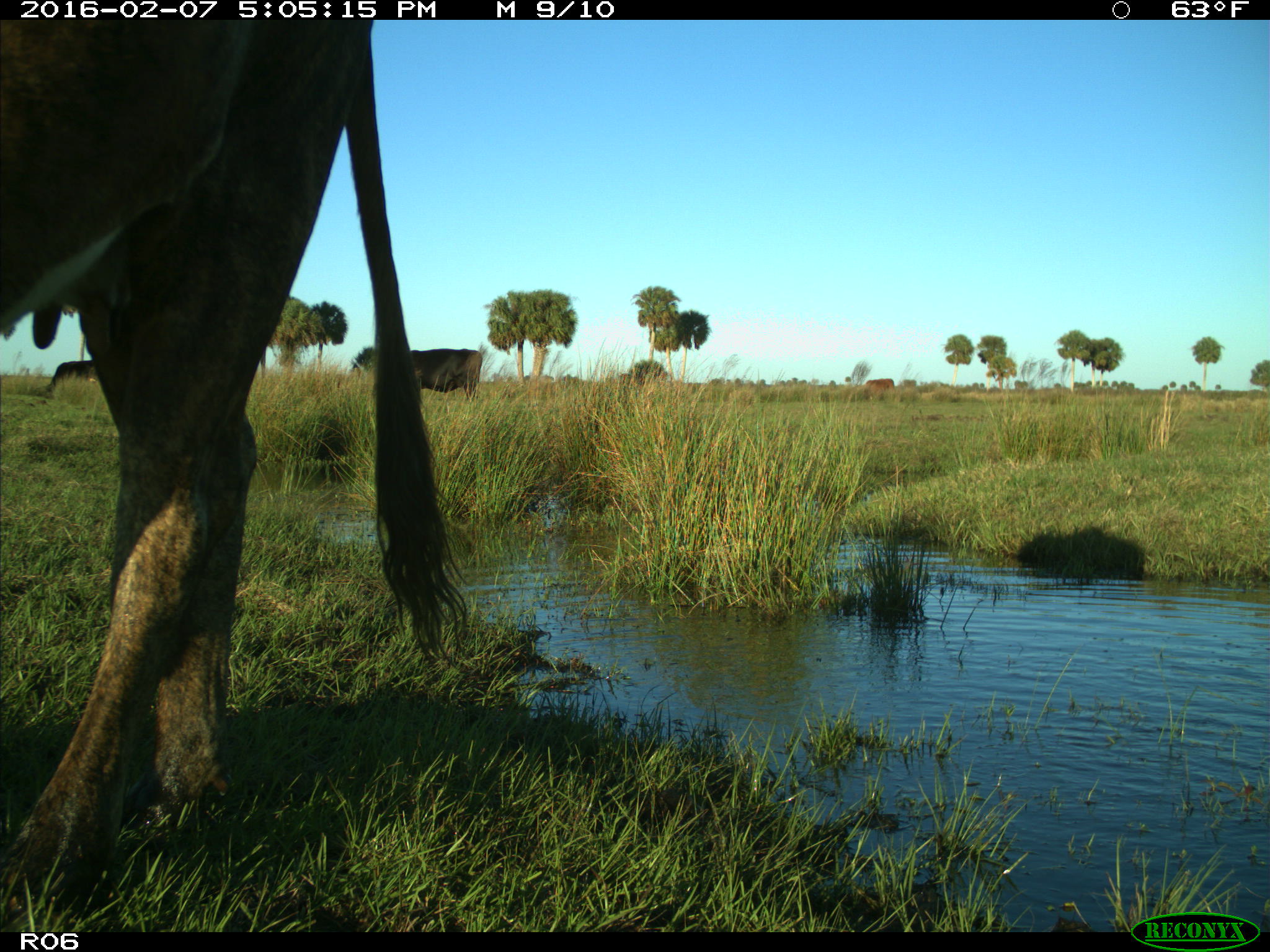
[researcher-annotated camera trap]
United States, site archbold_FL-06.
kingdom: Animalia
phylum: Chordata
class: Mammalia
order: Artiodactyla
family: Bovidae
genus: Bos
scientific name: Bos taurus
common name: domestic cow